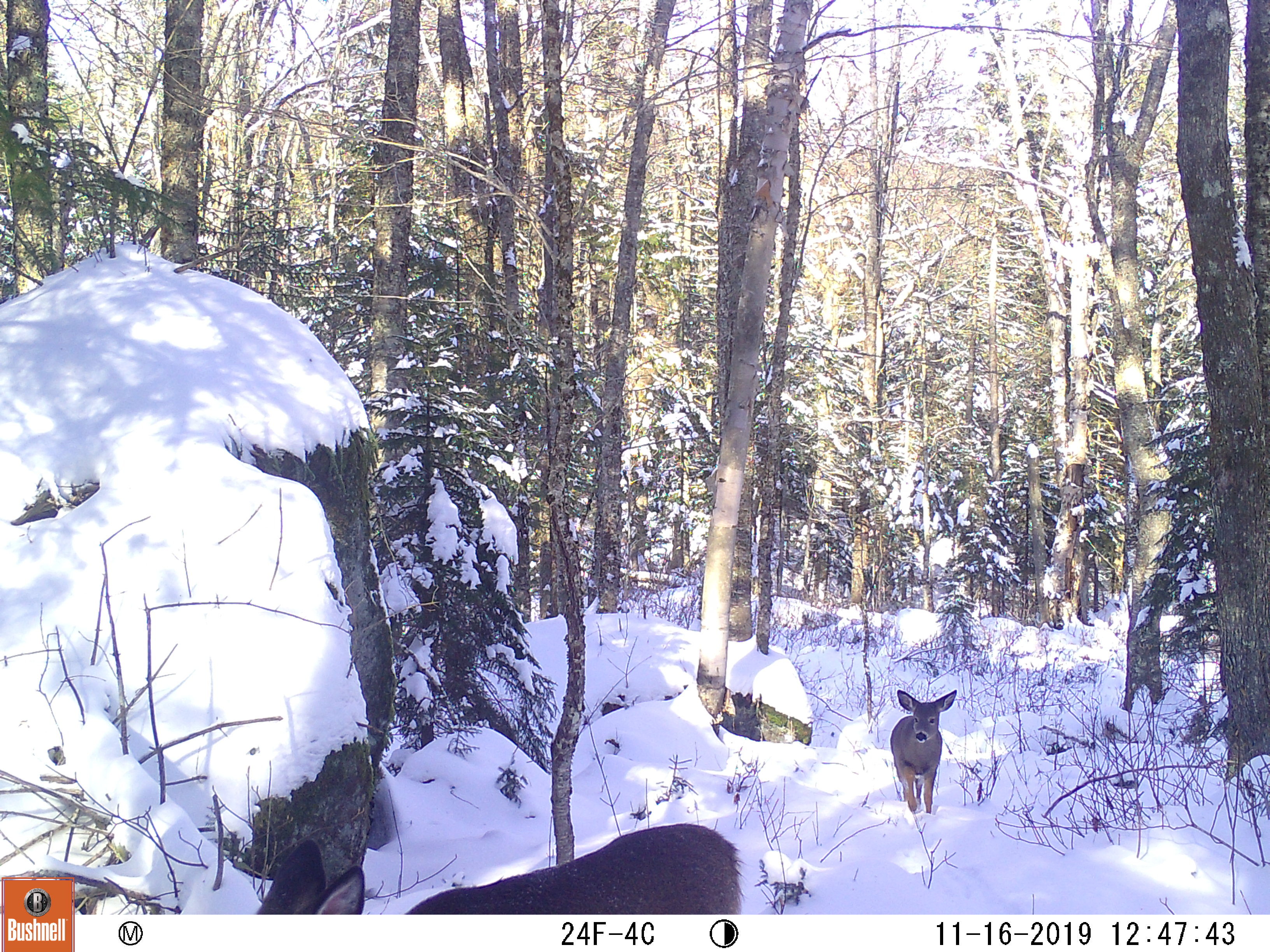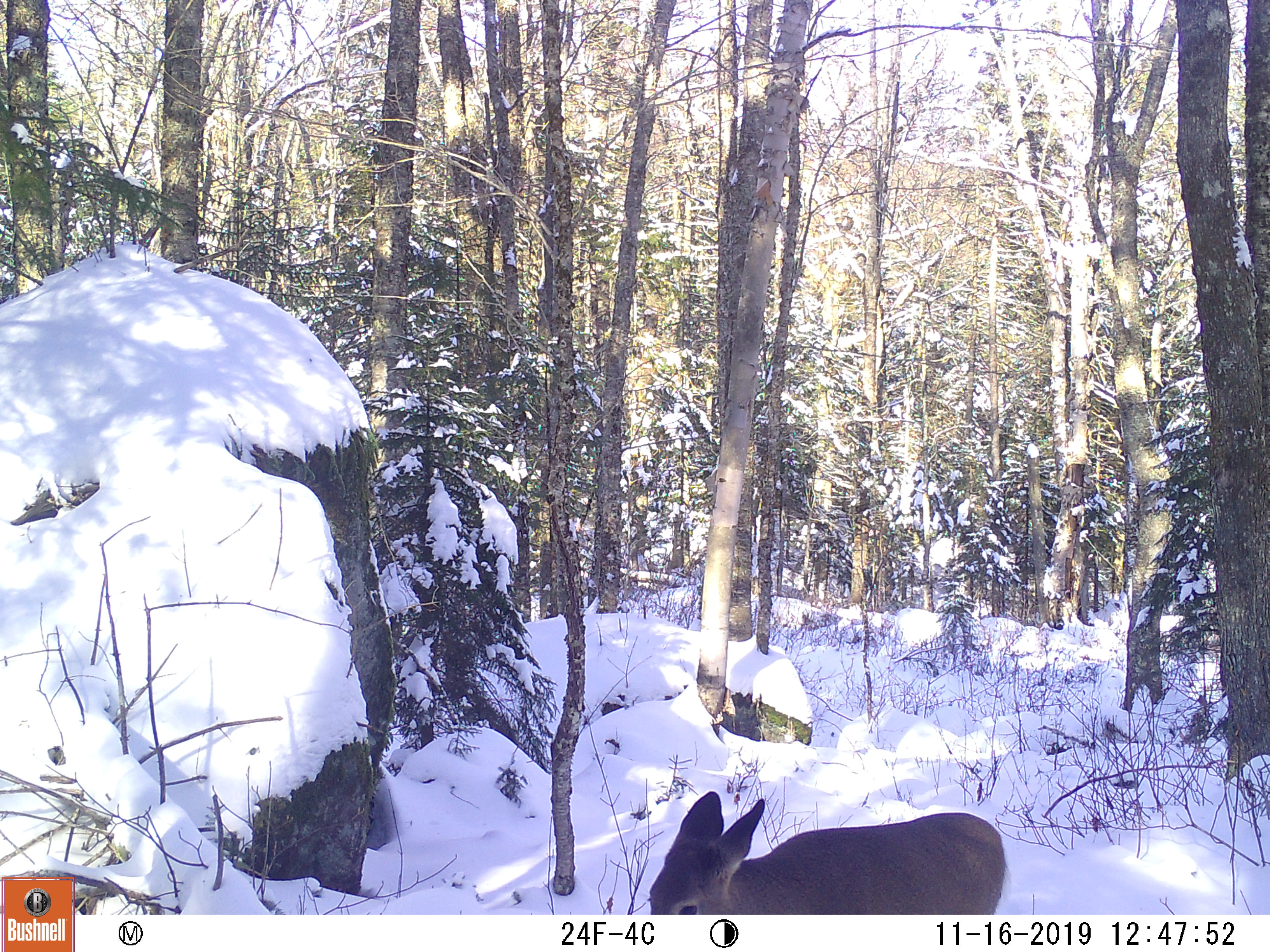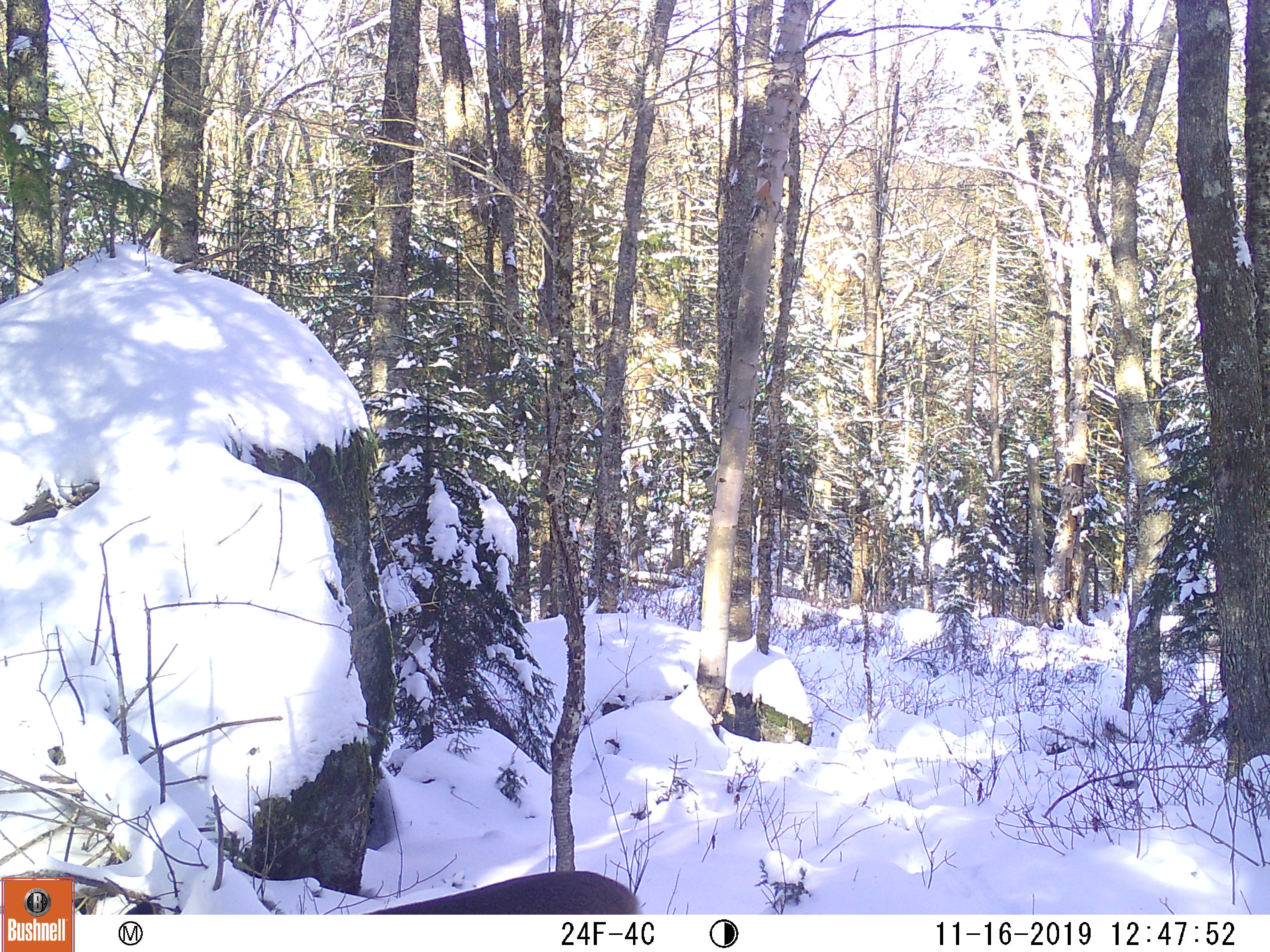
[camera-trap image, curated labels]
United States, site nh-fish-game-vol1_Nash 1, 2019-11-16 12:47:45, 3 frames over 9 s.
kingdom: Animalia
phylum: Chordata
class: Mammalia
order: Artiodactyla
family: Cervidae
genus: Odocoileus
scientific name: Odocoileus virginianus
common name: white-tailed deer